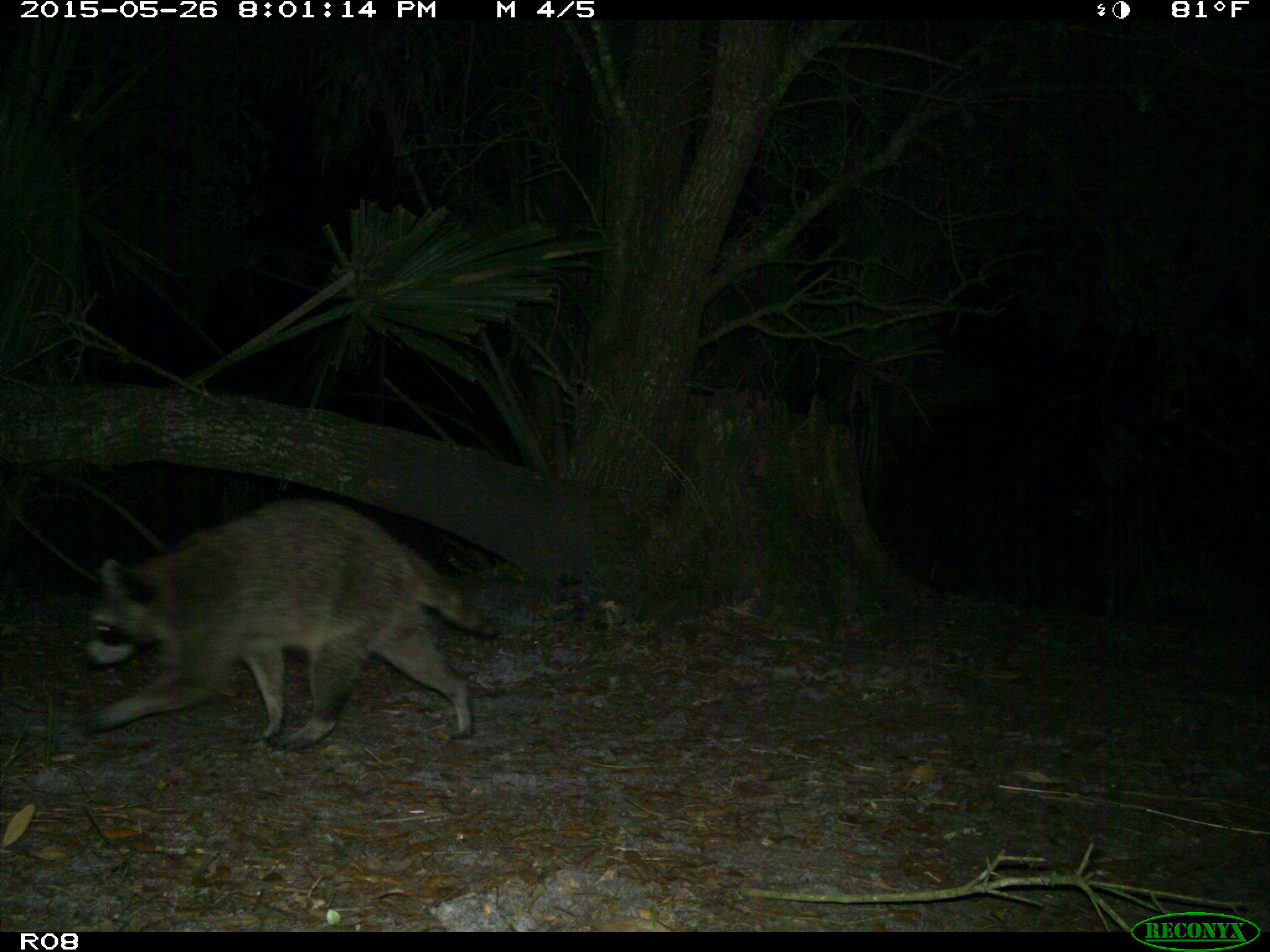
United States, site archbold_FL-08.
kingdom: Animalia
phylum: Chordata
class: Mammalia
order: Carnivora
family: Procyonidae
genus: Procyon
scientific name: Procyon lotor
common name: common raccoon